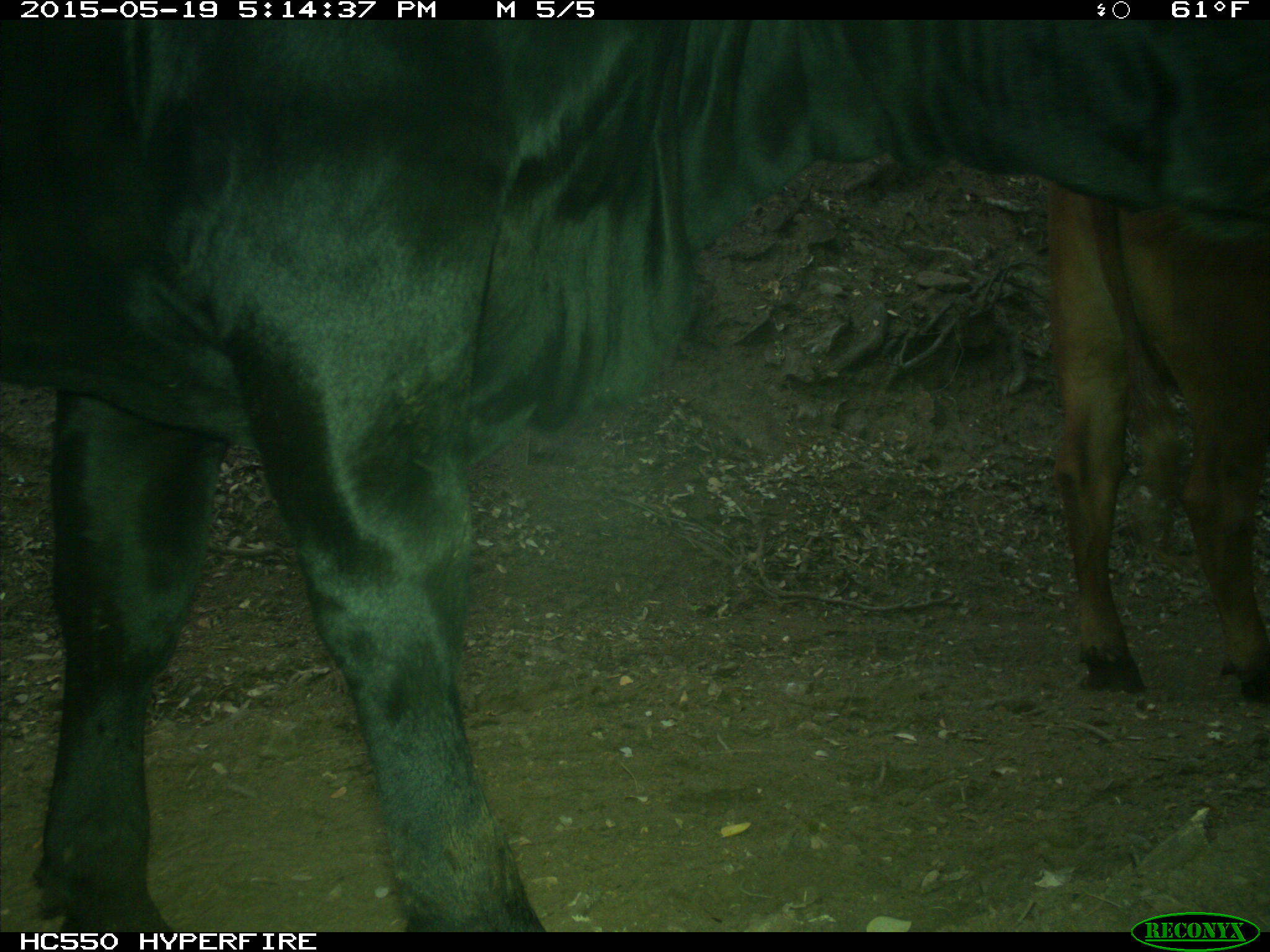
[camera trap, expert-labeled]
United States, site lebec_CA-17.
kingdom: Animalia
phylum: Chordata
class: Mammalia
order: Artiodactyla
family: Bovidae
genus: Bos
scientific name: Bos taurus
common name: domestic cow